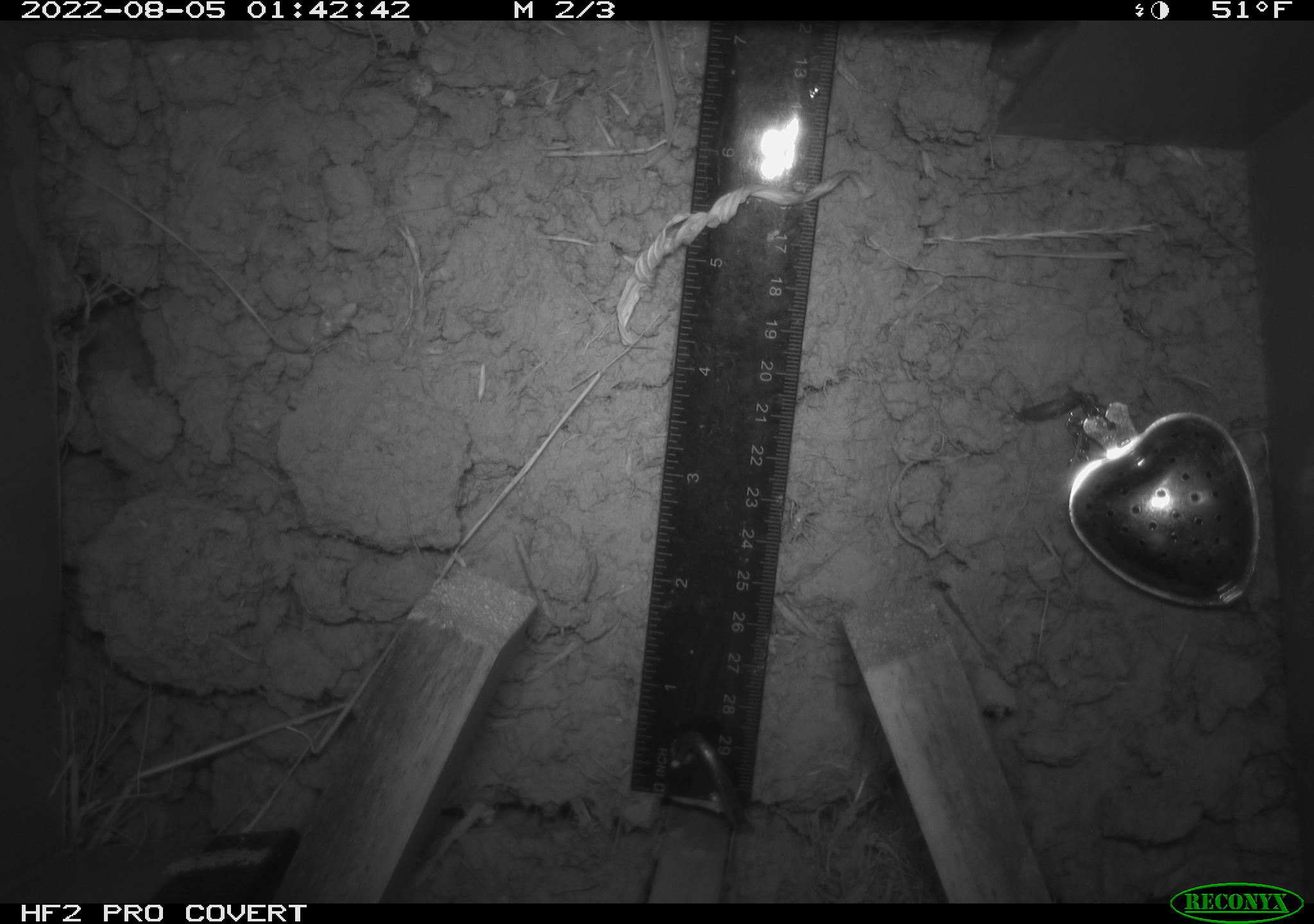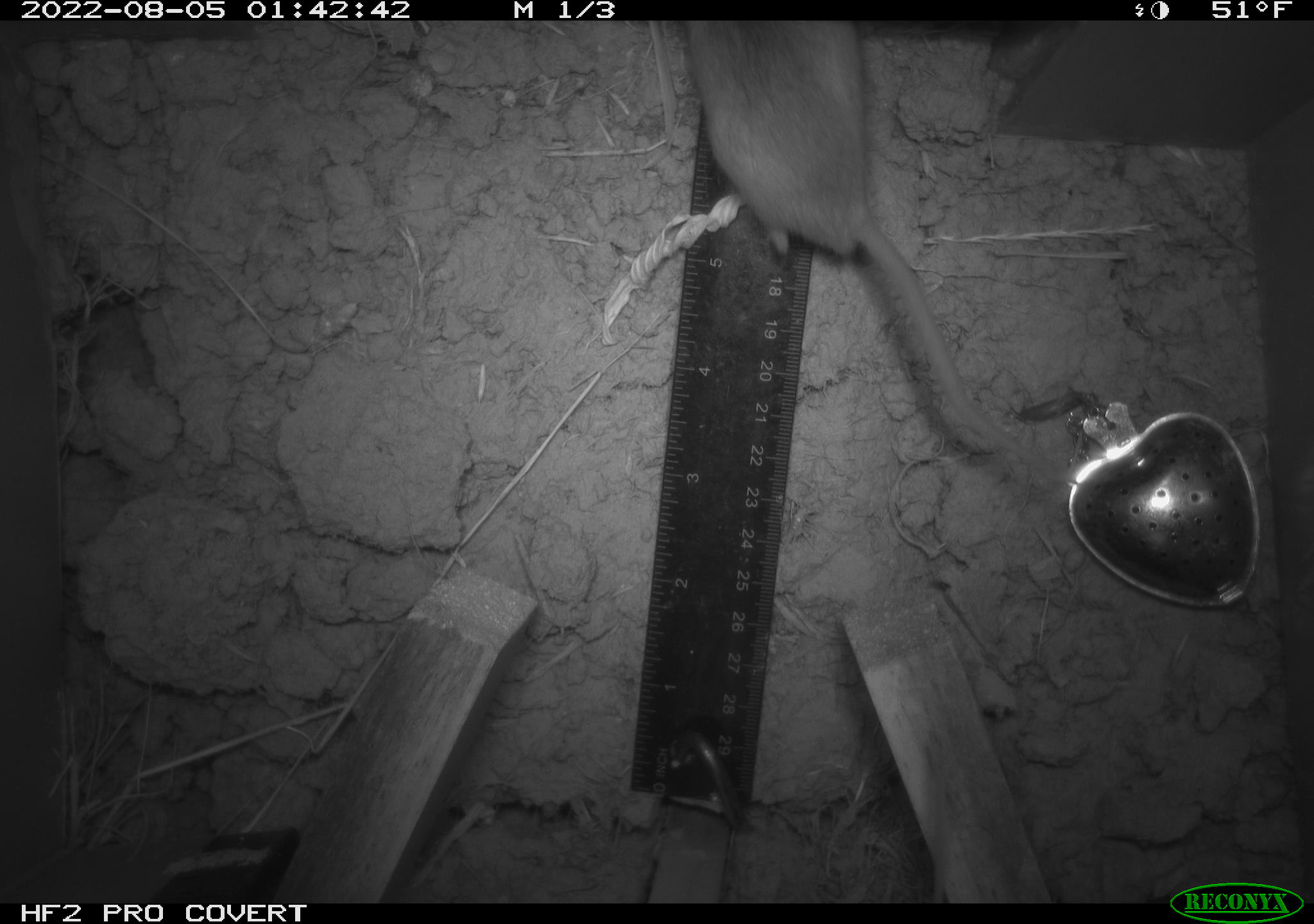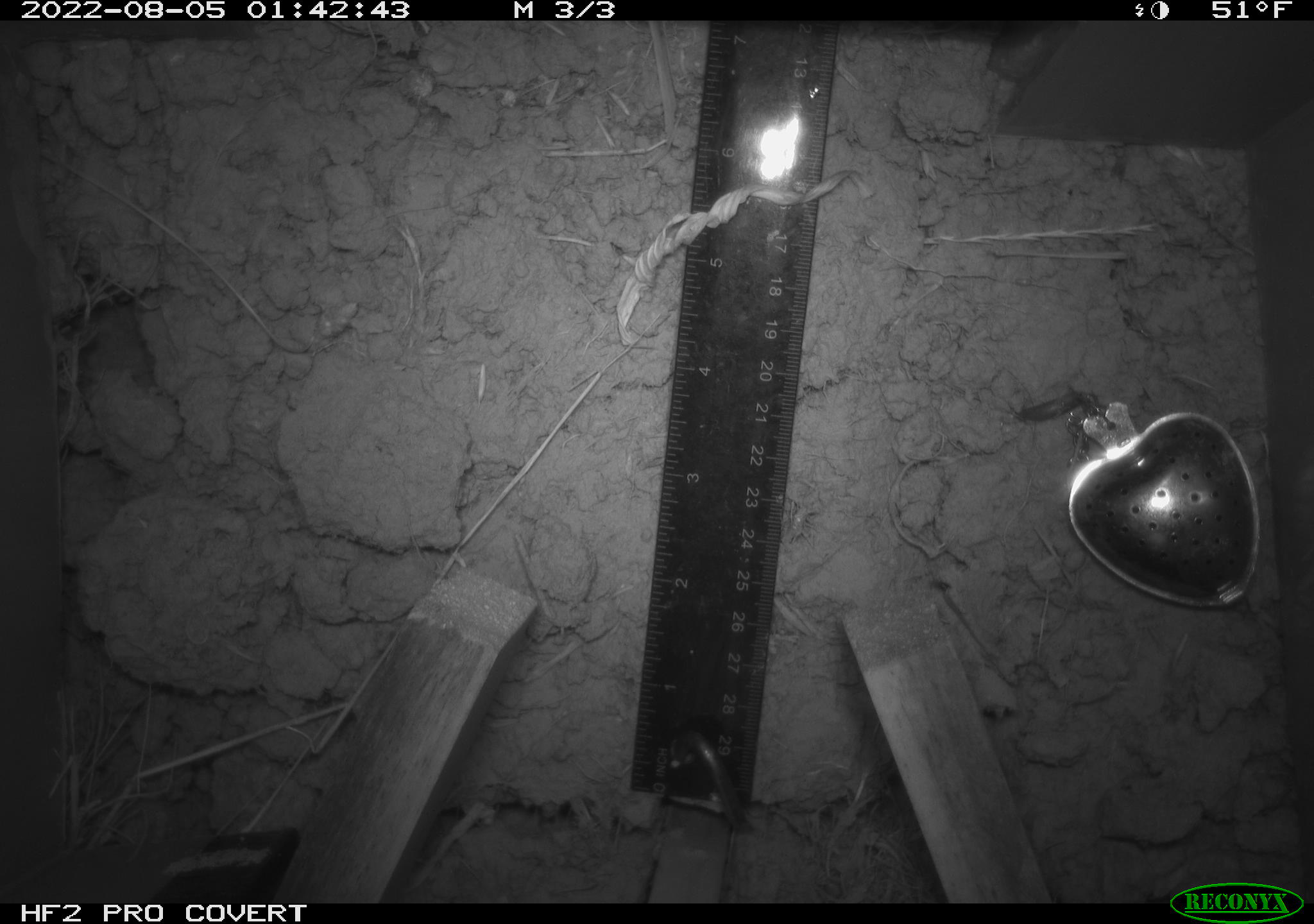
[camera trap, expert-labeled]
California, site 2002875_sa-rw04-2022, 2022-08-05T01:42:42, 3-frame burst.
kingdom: Animalia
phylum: Chordata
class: Mammalia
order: Rodentia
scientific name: Rodentia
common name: mouse species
Mouse species (Rodentia).